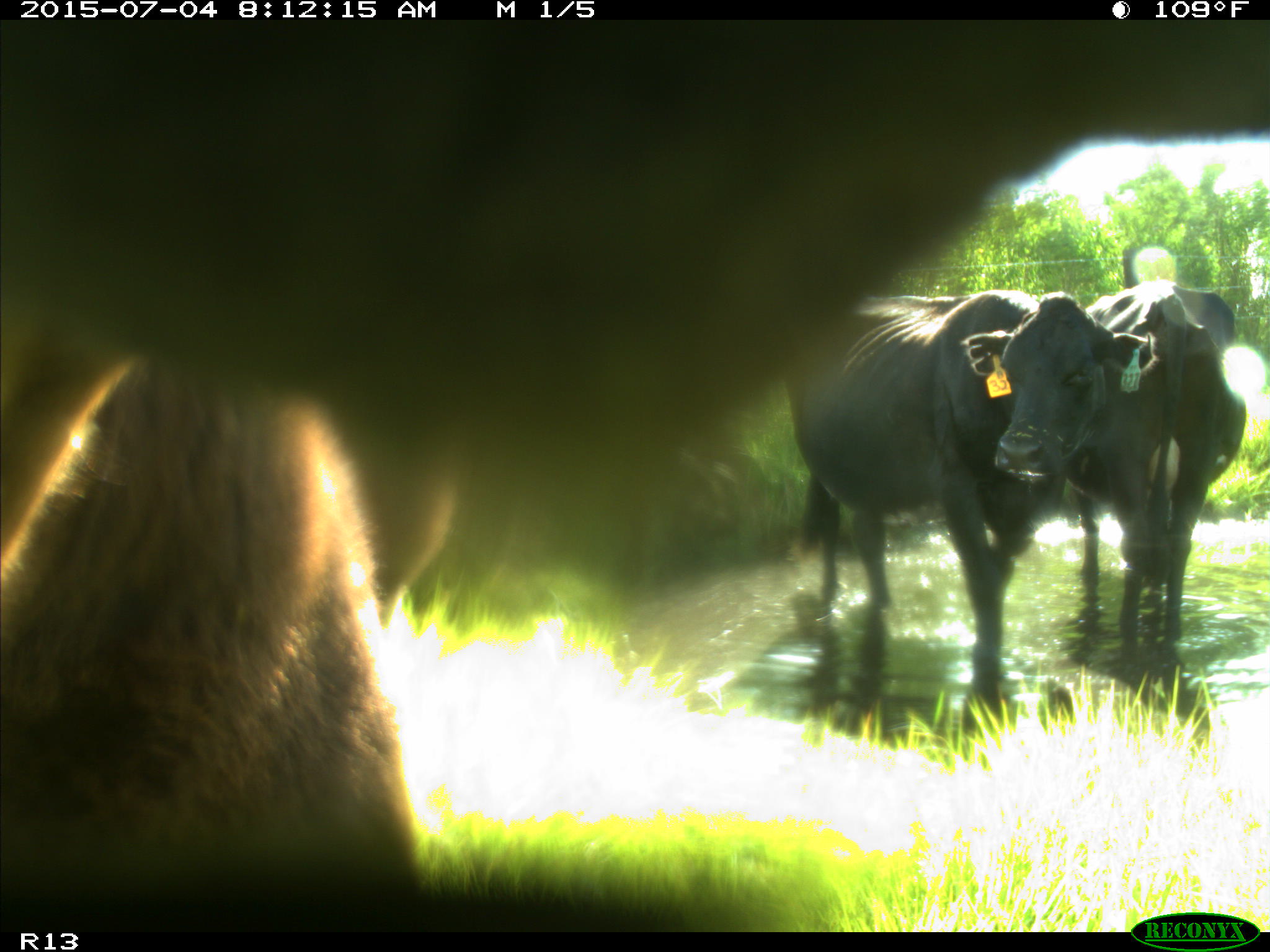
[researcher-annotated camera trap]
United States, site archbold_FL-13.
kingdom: Animalia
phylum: Chordata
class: Mammalia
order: Artiodactyla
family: Bovidae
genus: Bos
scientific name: Bos taurus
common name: domestic cow